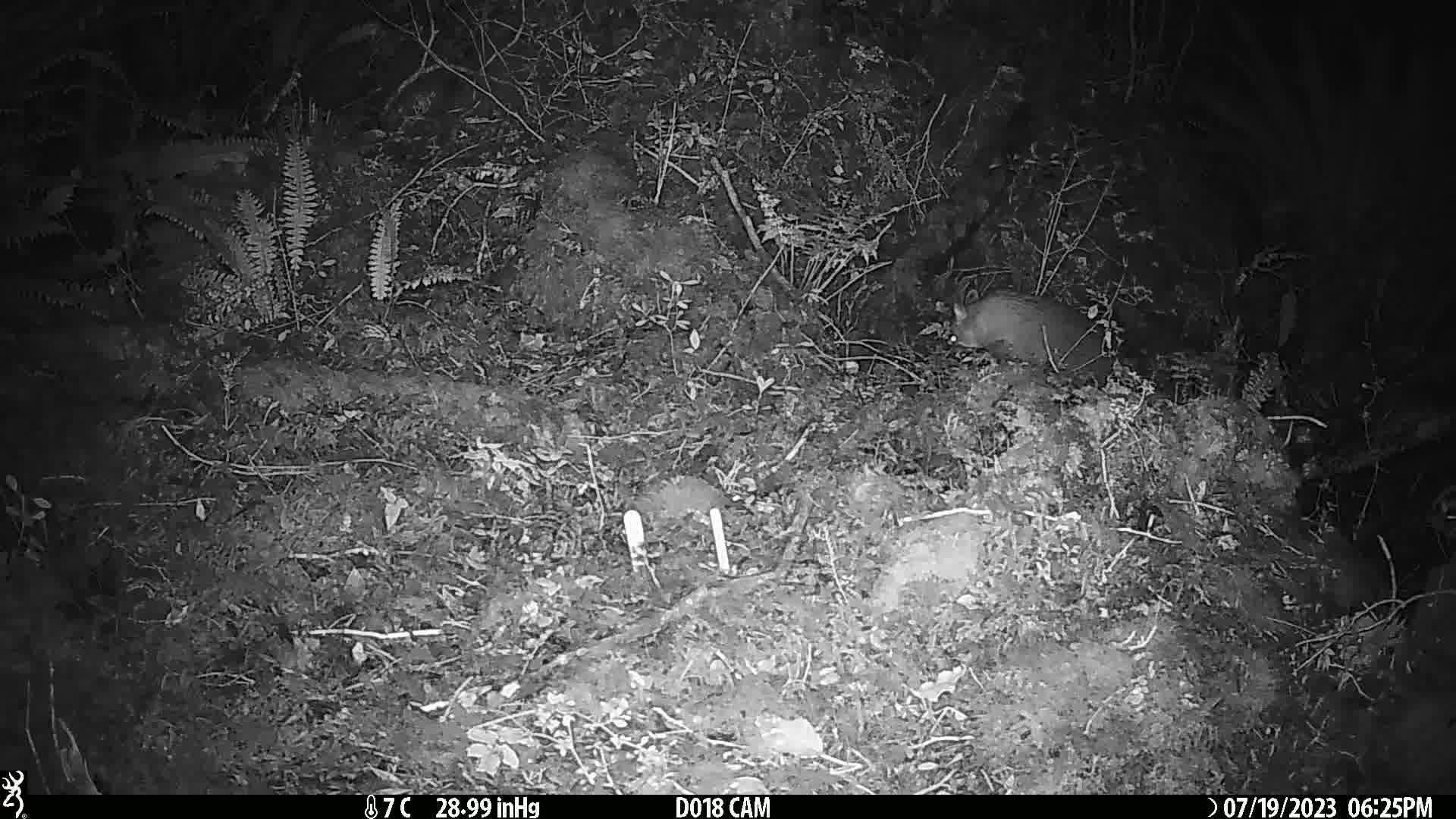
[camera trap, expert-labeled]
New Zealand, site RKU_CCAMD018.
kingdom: Animalia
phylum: Chordata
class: Mammalia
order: Diprotodontia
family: Phalangeridae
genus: Trichosurus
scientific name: Trichosurus vulpecula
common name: common brushtail possum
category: possum